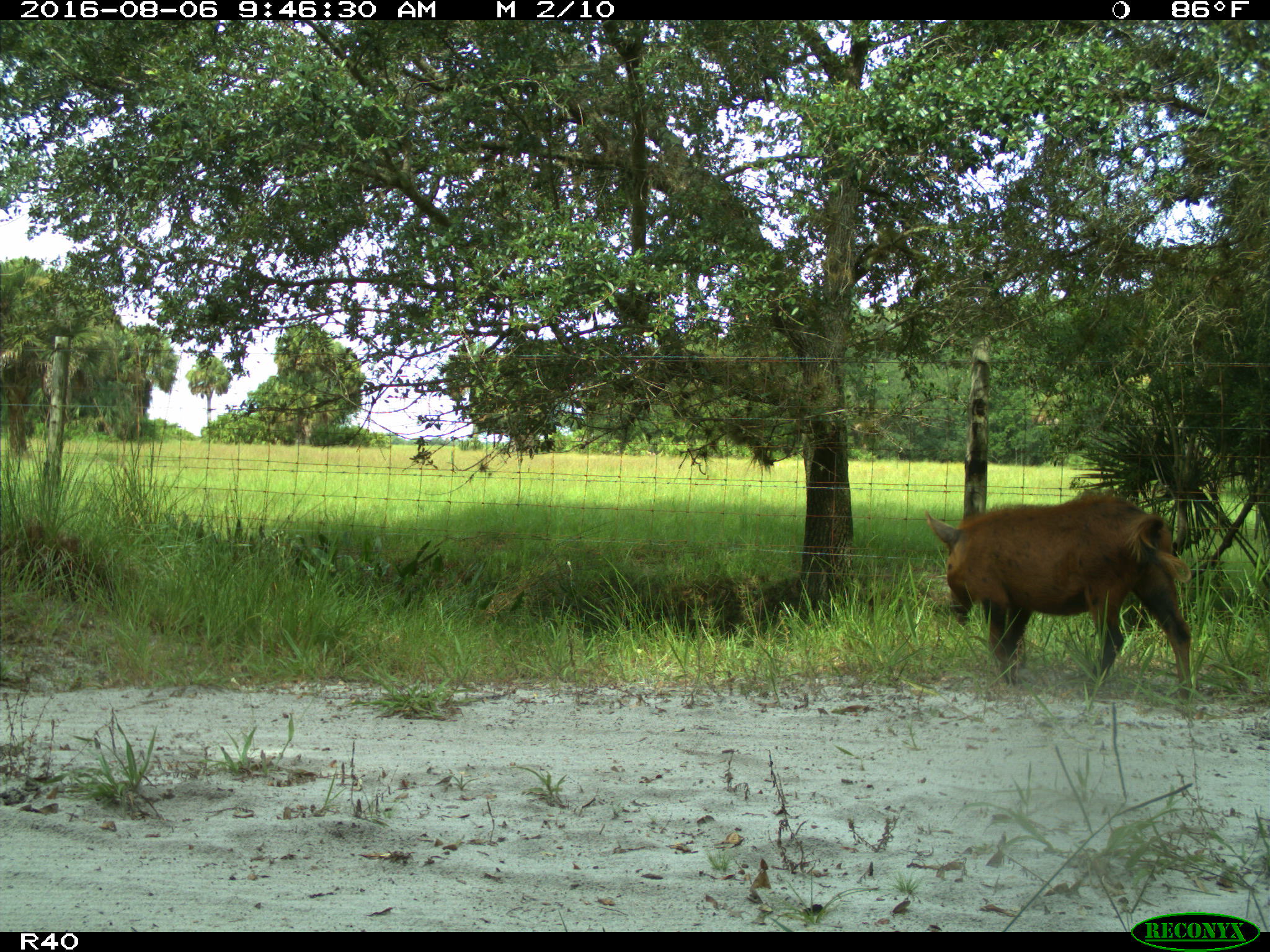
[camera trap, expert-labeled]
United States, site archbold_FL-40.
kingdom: Animalia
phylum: Chordata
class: Mammalia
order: Artiodactyla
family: Suidae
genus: Sus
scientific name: Sus scrofa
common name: wild boar